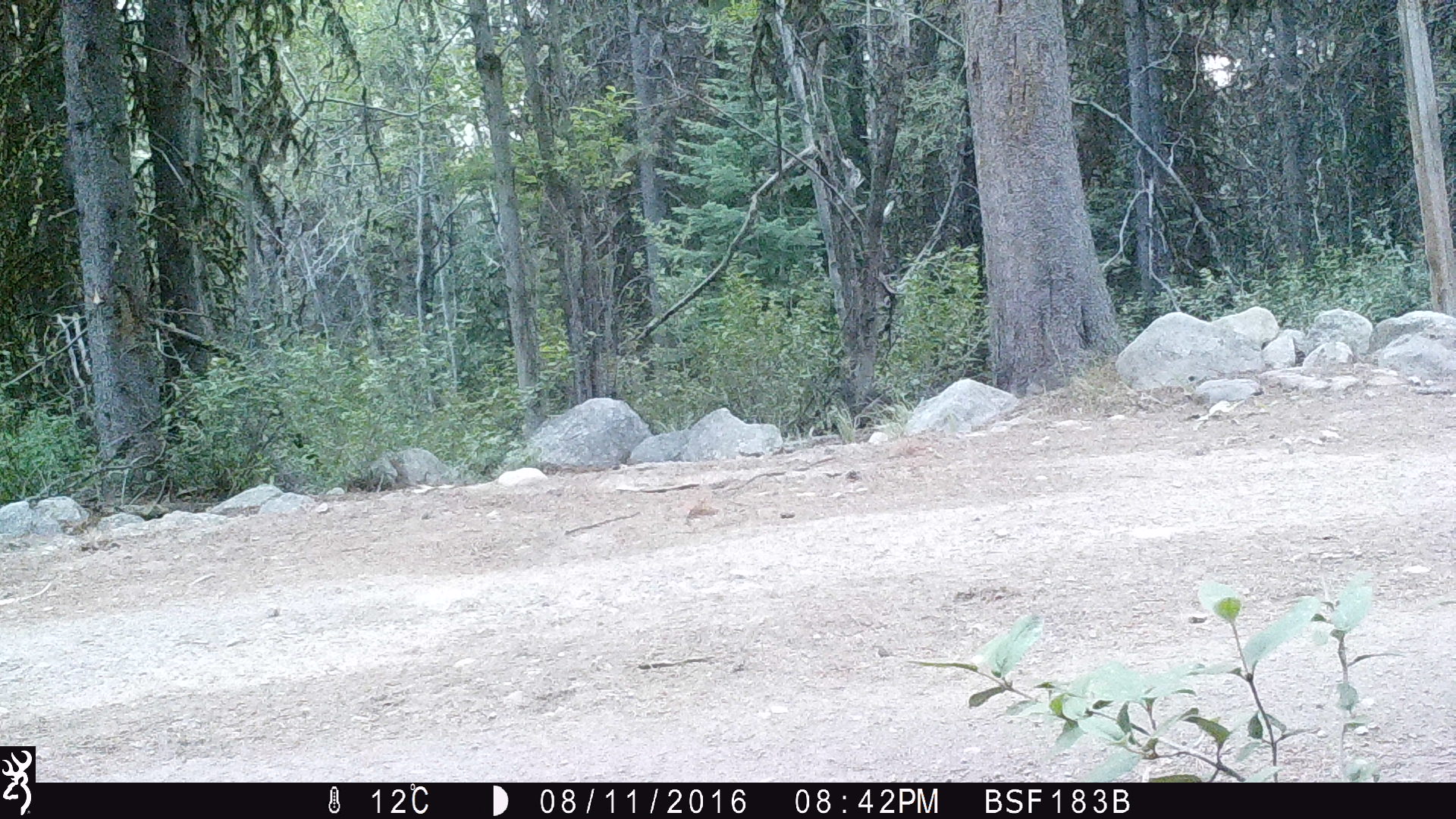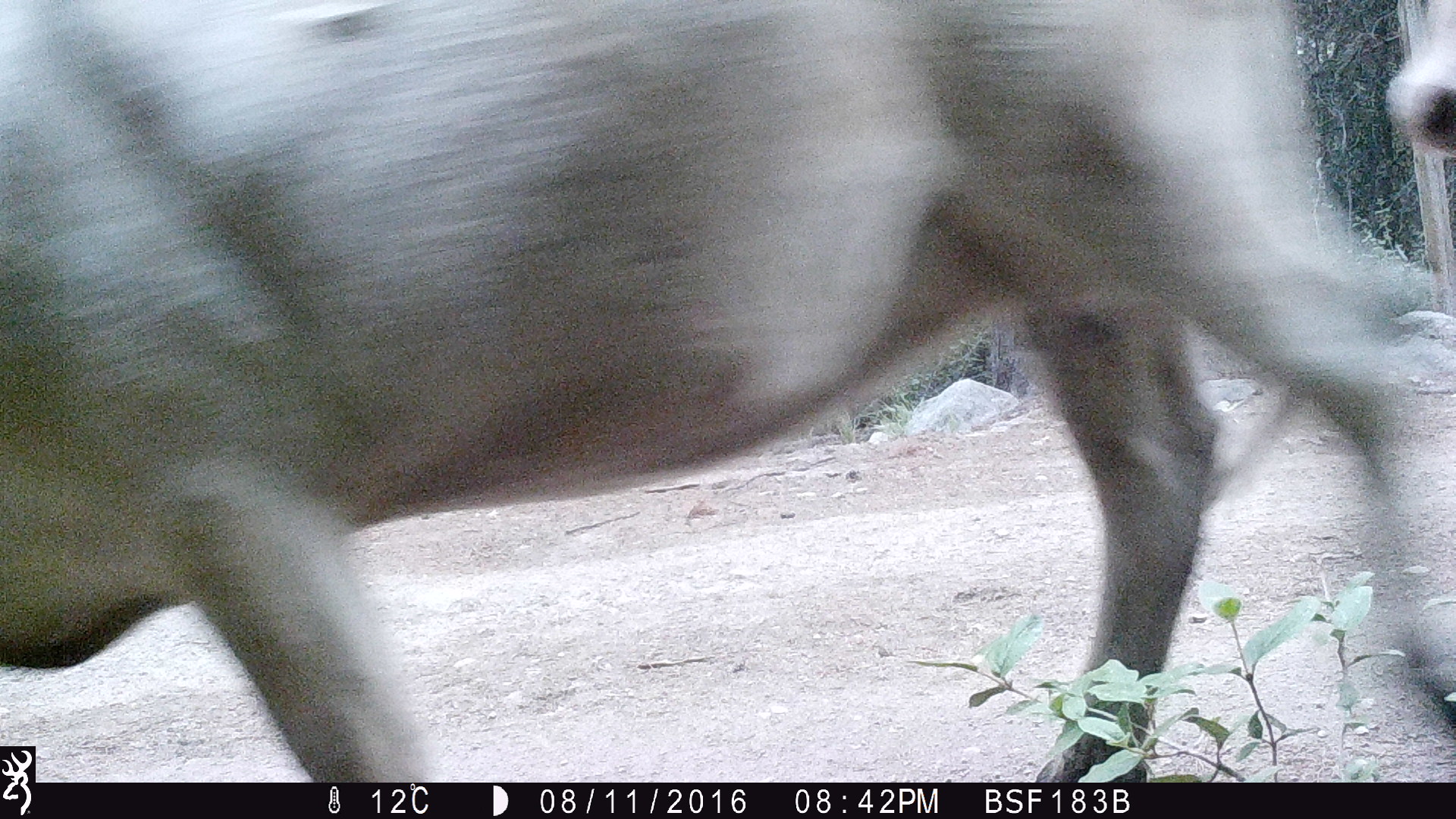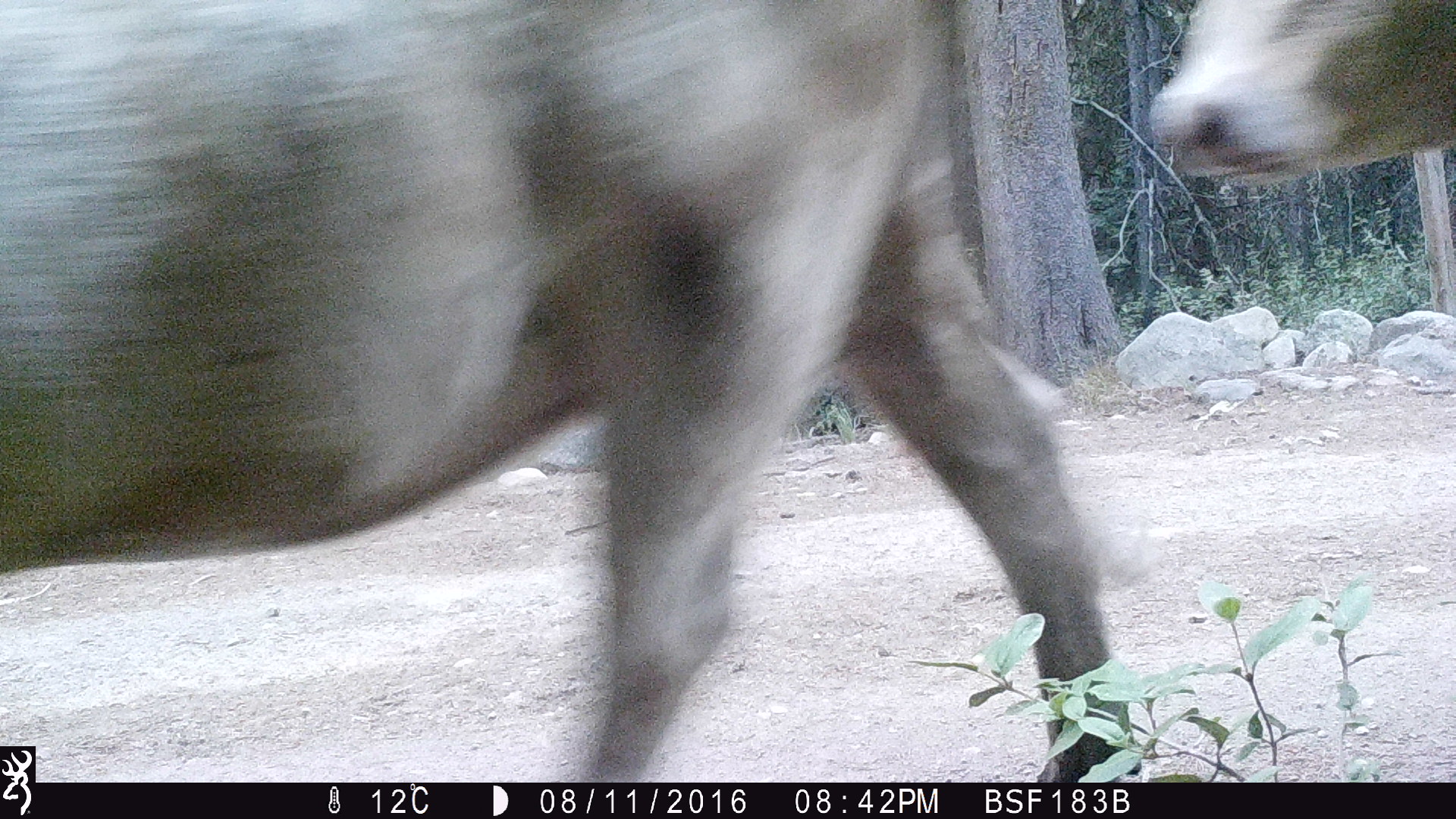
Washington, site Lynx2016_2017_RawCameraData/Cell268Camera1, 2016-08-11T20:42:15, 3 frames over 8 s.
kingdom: Animalia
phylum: Chordata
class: Mammalia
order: Artiodactyla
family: Bovidae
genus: Bos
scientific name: Bos taurus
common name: domestic cattle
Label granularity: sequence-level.